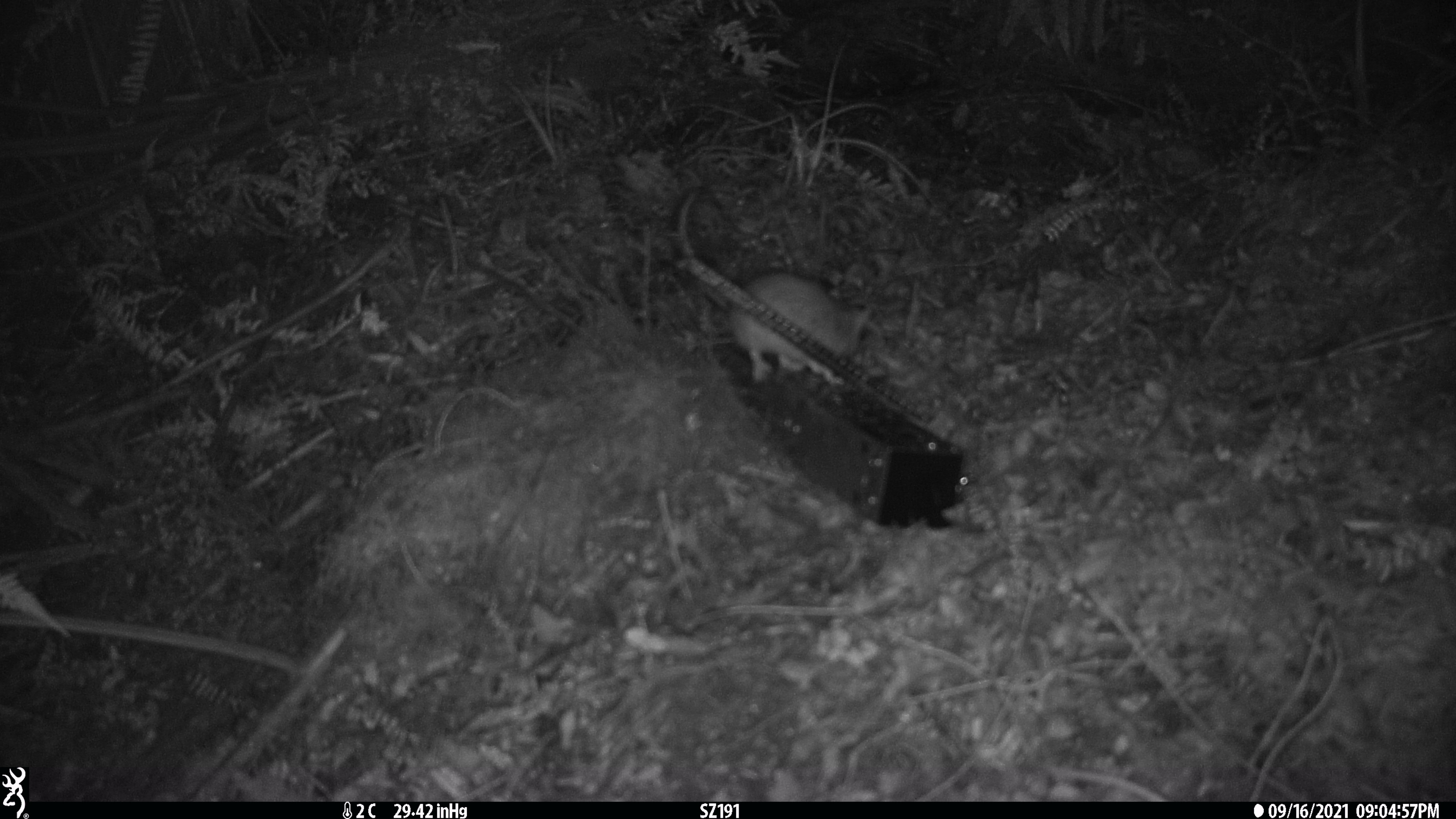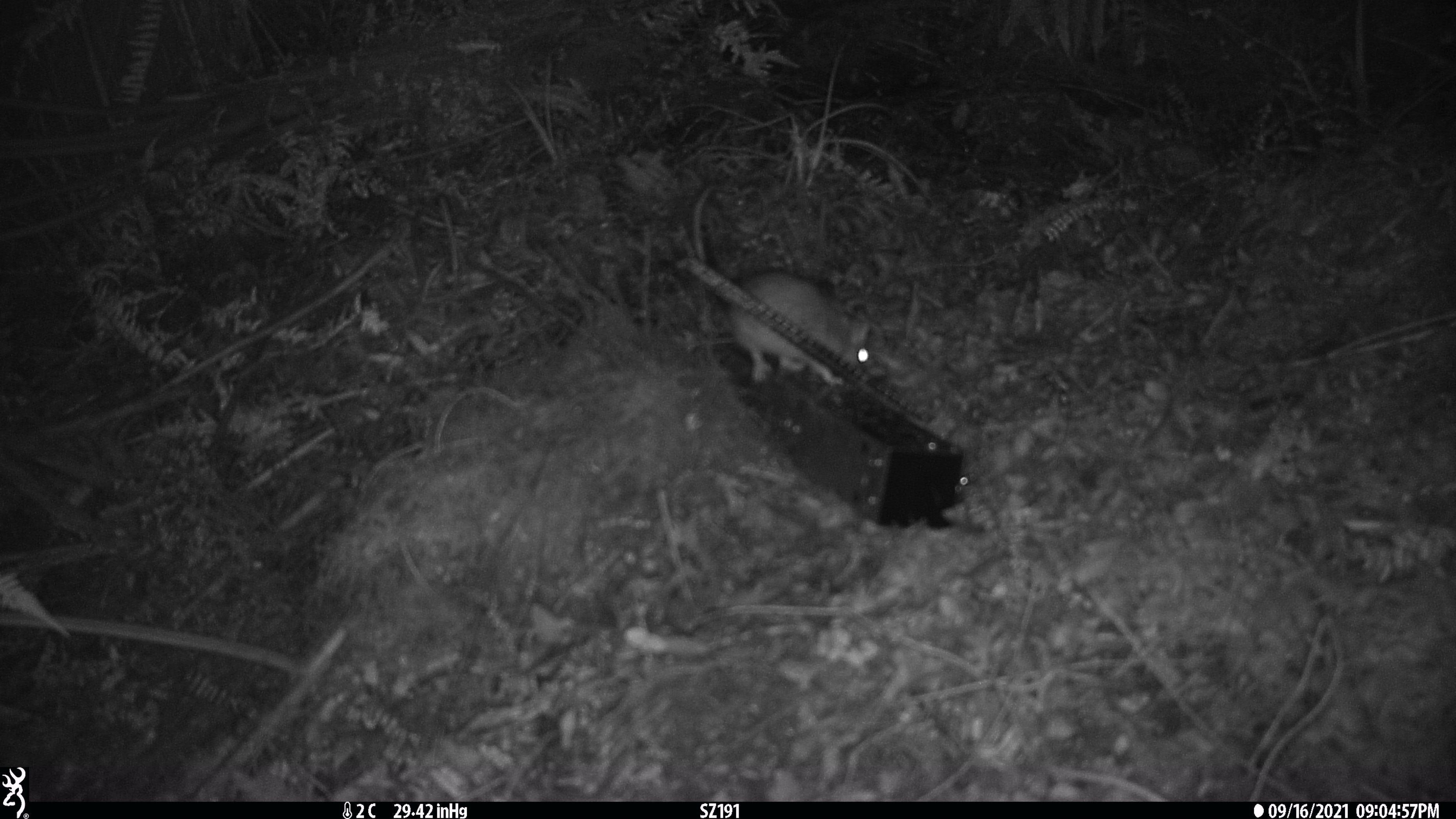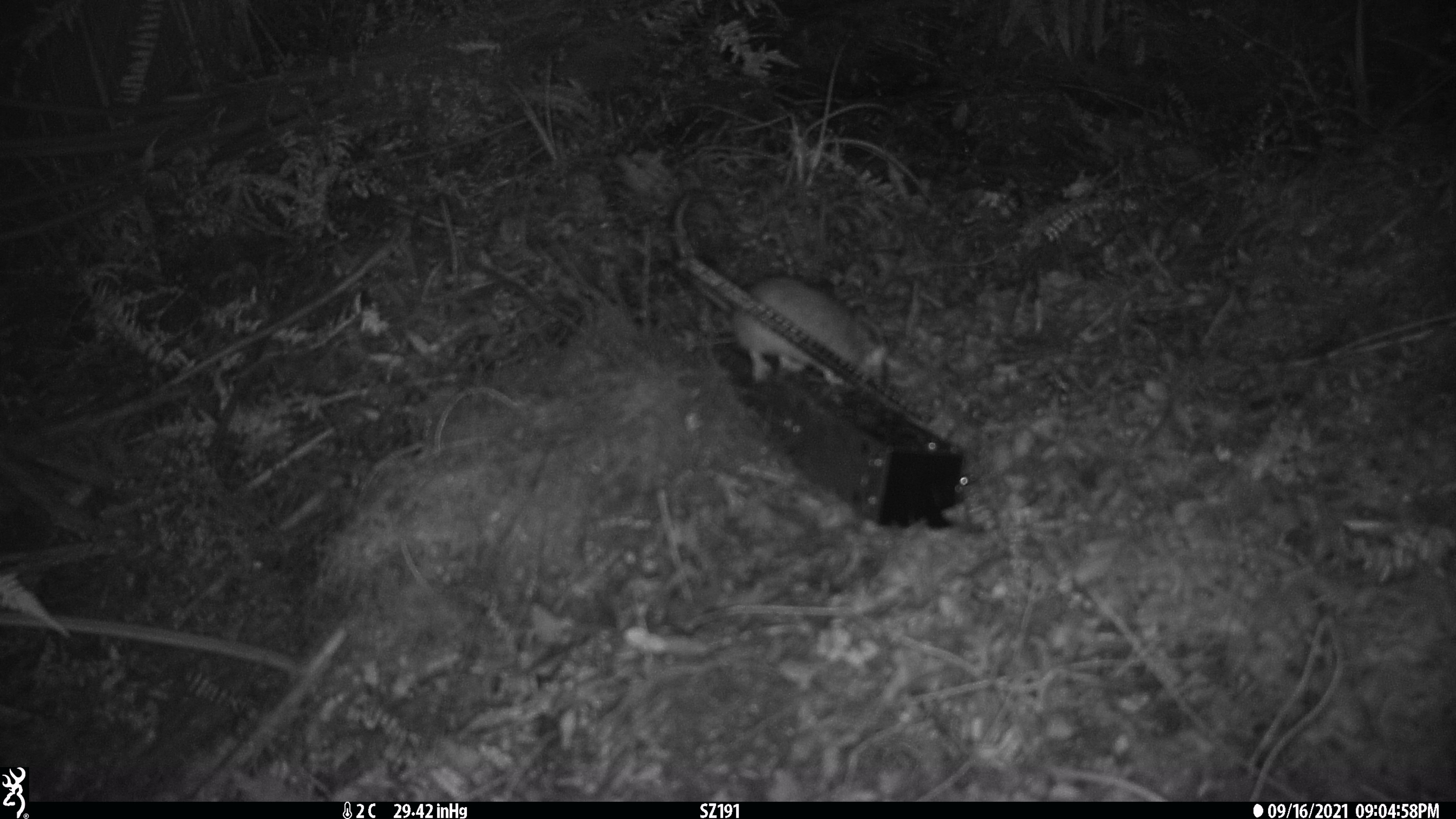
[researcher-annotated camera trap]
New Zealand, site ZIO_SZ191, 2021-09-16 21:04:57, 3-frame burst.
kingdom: Animalia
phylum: Chordata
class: Mammalia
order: Rodentia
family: Muridae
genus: Rattus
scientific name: Rattus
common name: rat